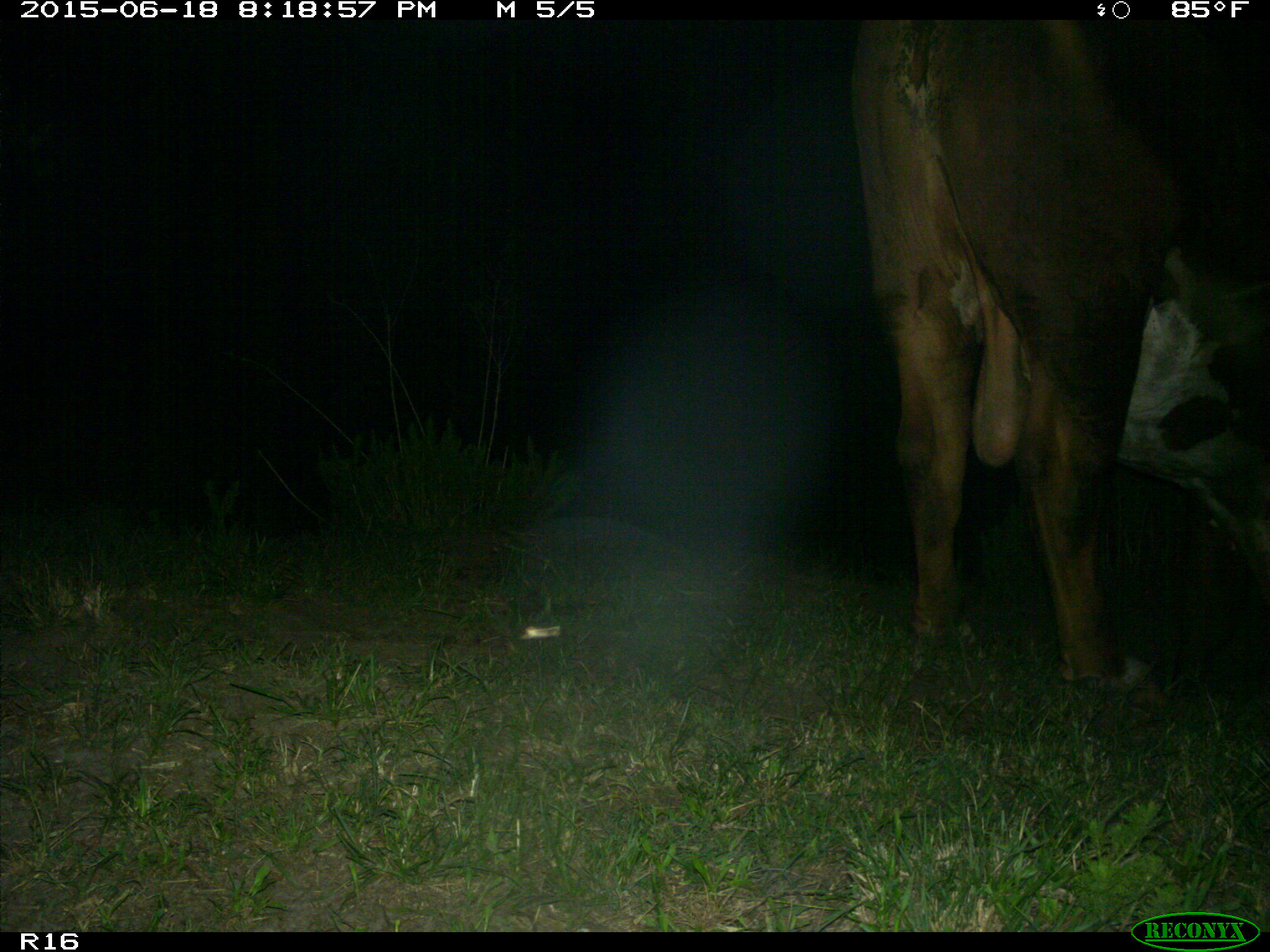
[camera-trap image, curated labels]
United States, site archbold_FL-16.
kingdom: Animalia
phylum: Chordata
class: Mammalia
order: Artiodactyla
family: Bovidae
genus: Bos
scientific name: Bos taurus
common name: domestic cow